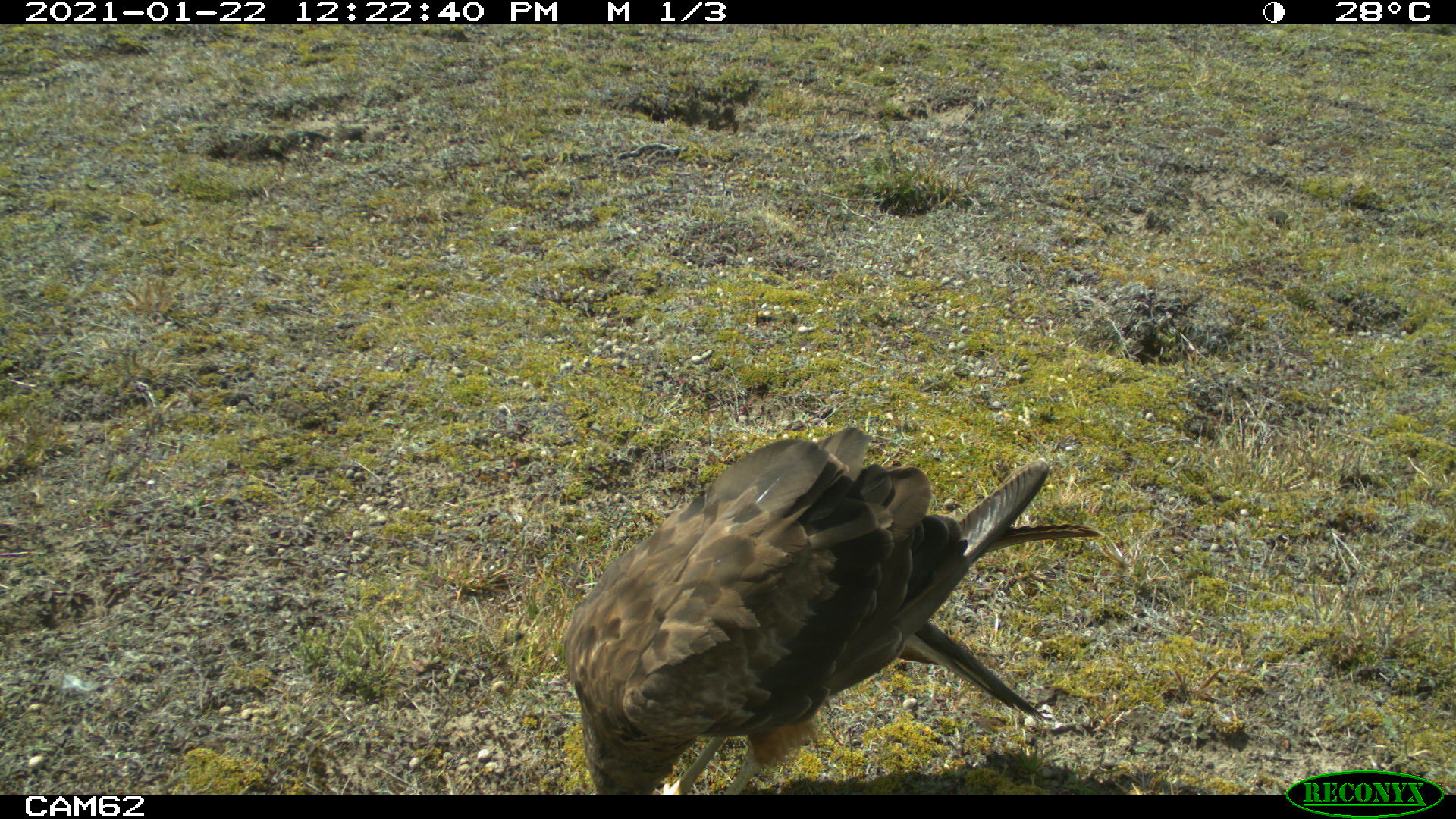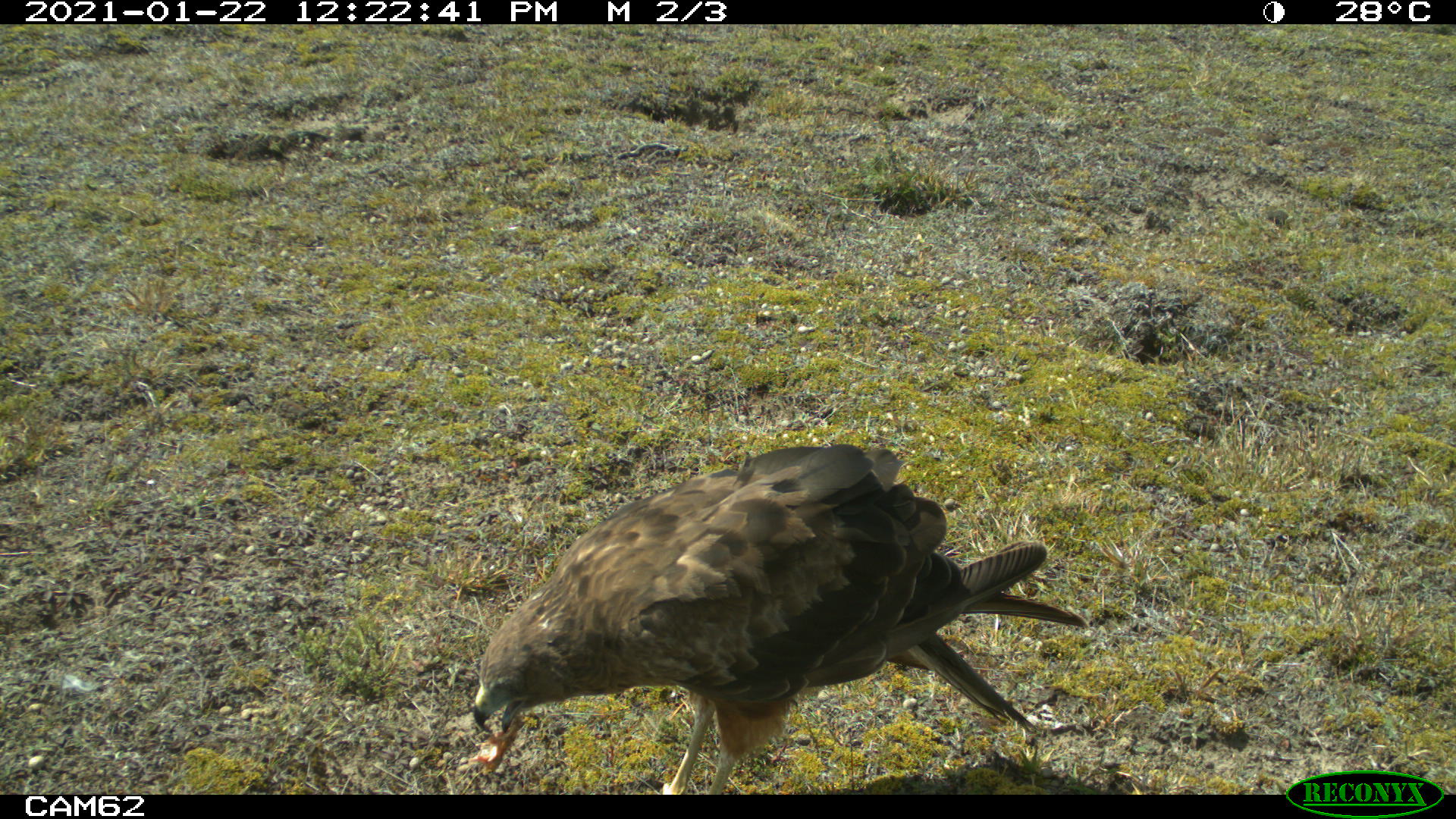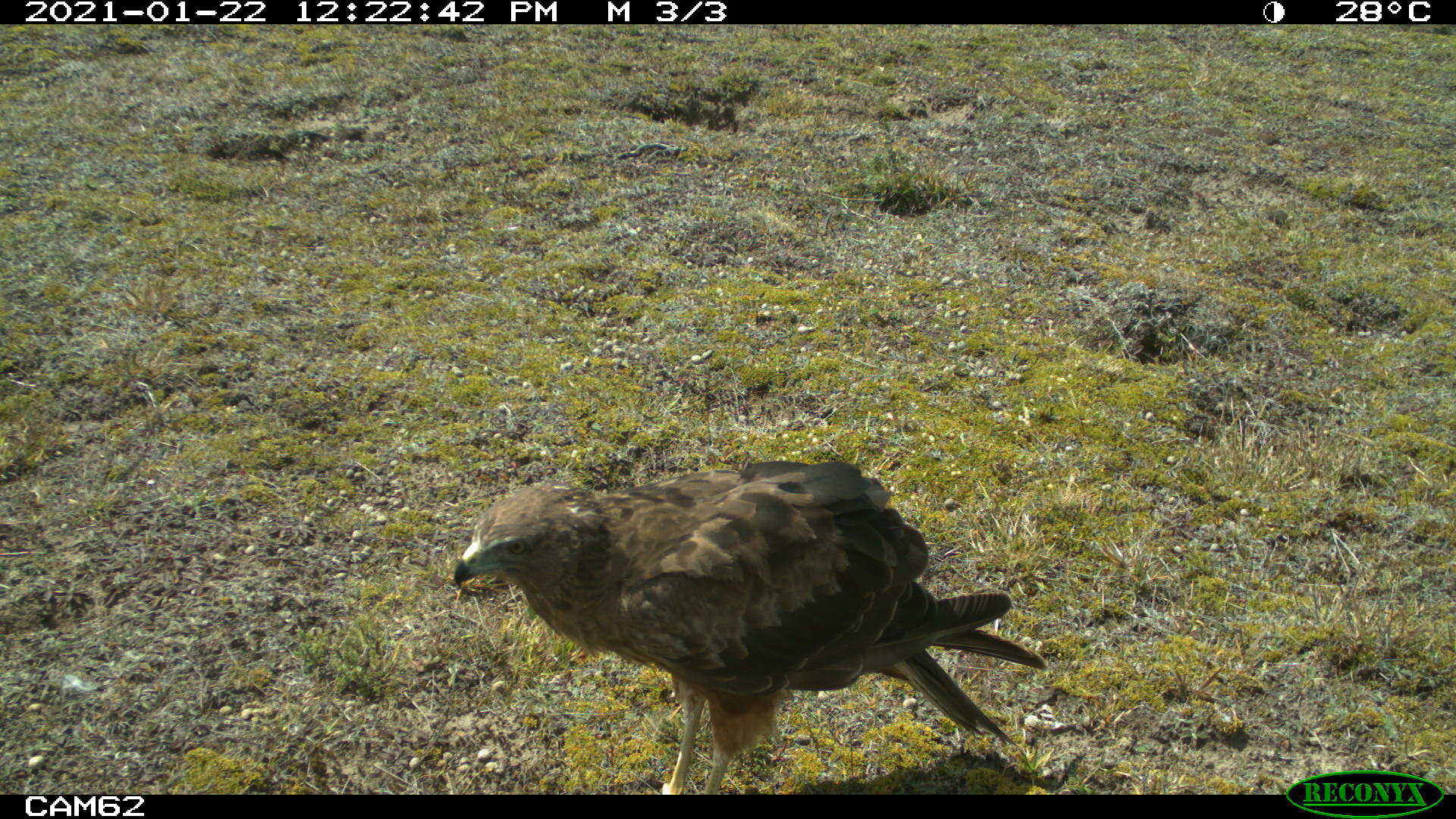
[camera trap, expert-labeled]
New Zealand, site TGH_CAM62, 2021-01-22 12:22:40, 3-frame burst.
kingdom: Animalia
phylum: Chordata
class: Aves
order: Accipitriformes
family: Accipitridae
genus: Circus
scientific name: Circus approximans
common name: swamp harrier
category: harrier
Harrier (swamp harrier) (Circus approximans).